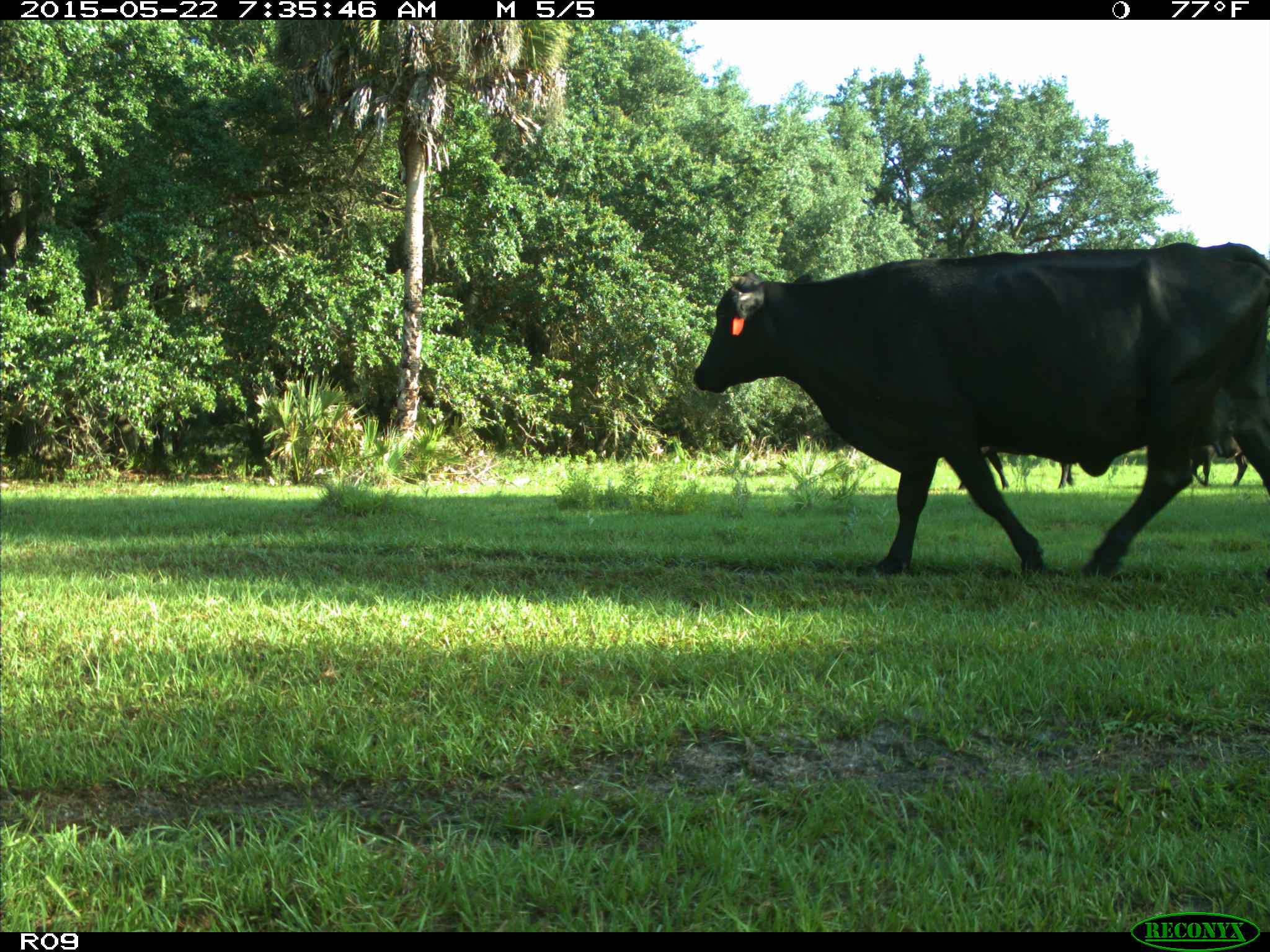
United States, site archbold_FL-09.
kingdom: Animalia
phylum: Chordata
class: Mammalia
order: Artiodactyla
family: Bovidae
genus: Bos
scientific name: Bos taurus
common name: domestic cow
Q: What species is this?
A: Bos taurus (domestic cow).